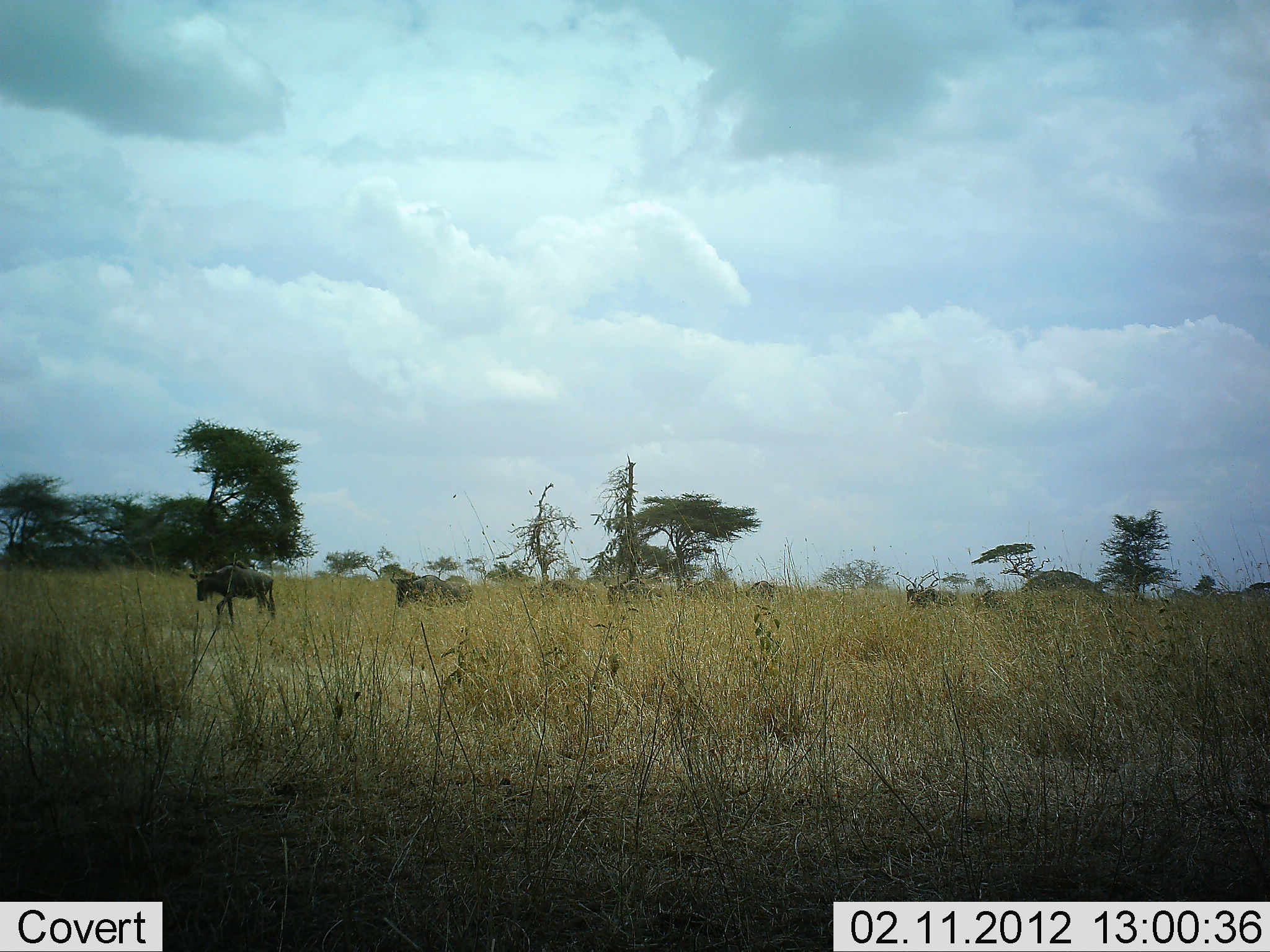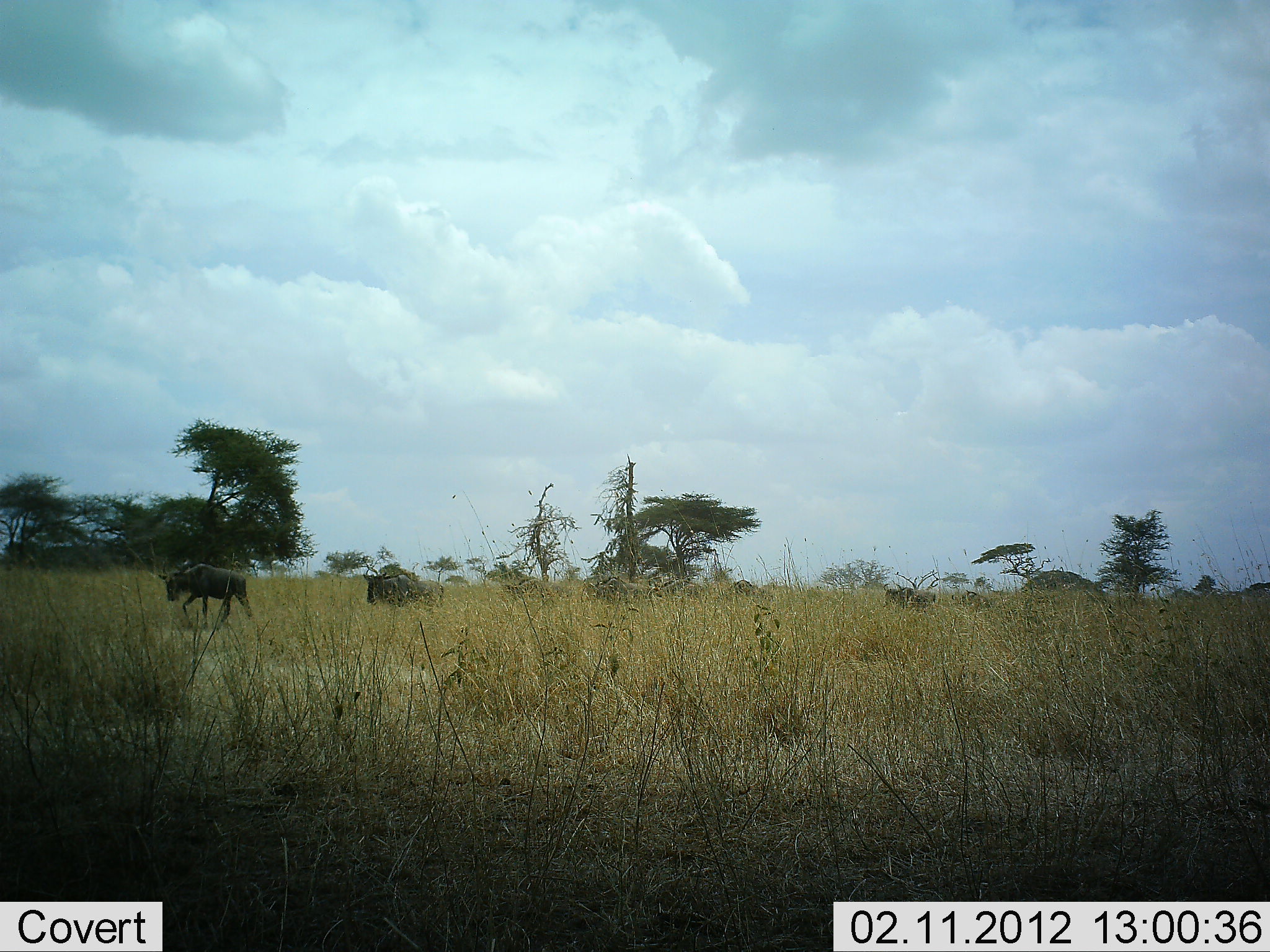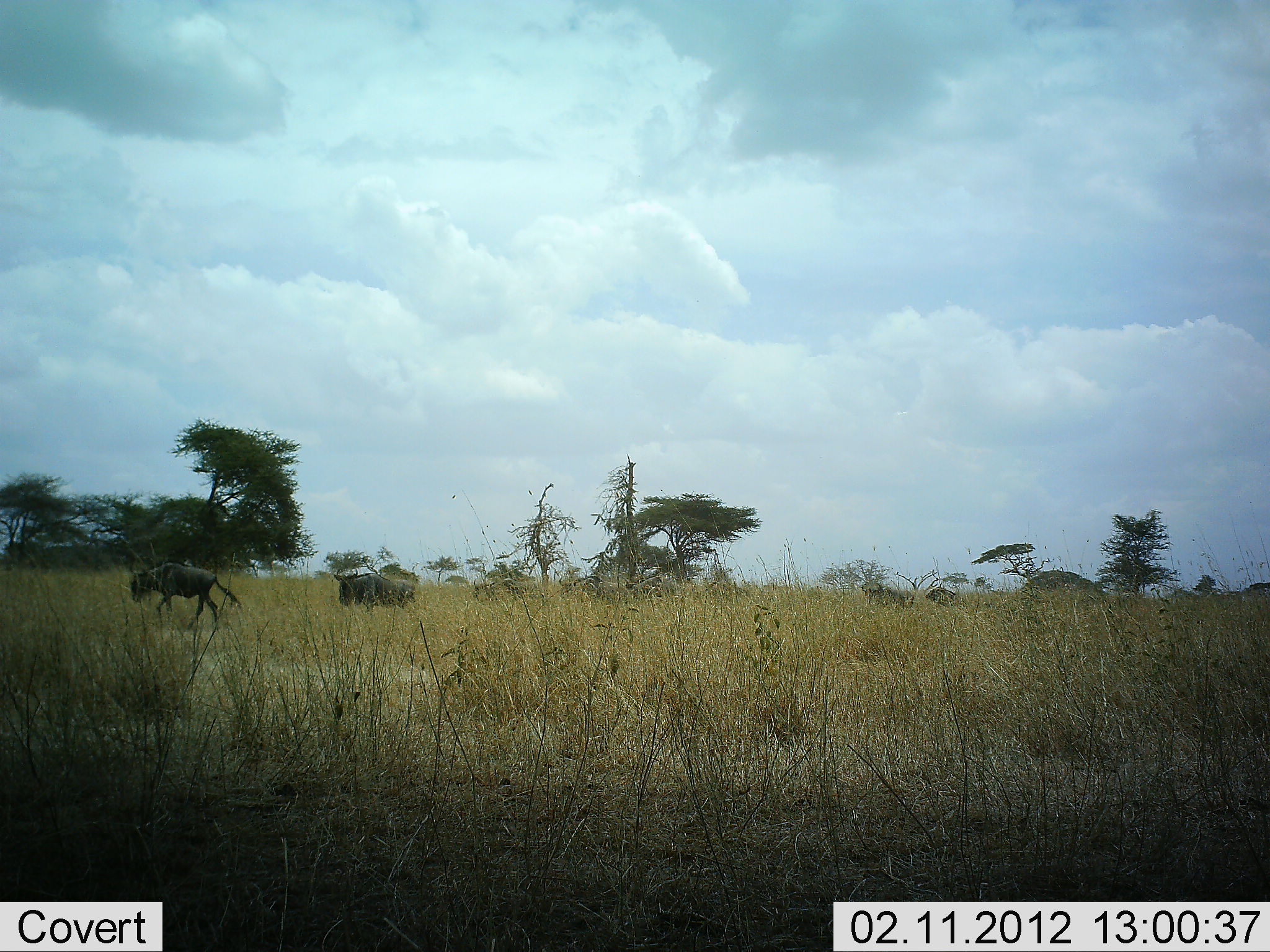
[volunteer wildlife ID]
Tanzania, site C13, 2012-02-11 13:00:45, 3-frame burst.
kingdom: Animalia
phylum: Chordata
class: Mammalia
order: Artiodactyla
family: Bovidae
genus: Connochaetes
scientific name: Connochaetes taurinus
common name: blue wildebeest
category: wildebeest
Wildebeest (blue wildebeest) (Connochaetes taurinus), count 10. Behavior (volunteer vote fractions): standing 0%, resting 0%, moving 100%, interacting 0%. Young present (vote fraction): 0%. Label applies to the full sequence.